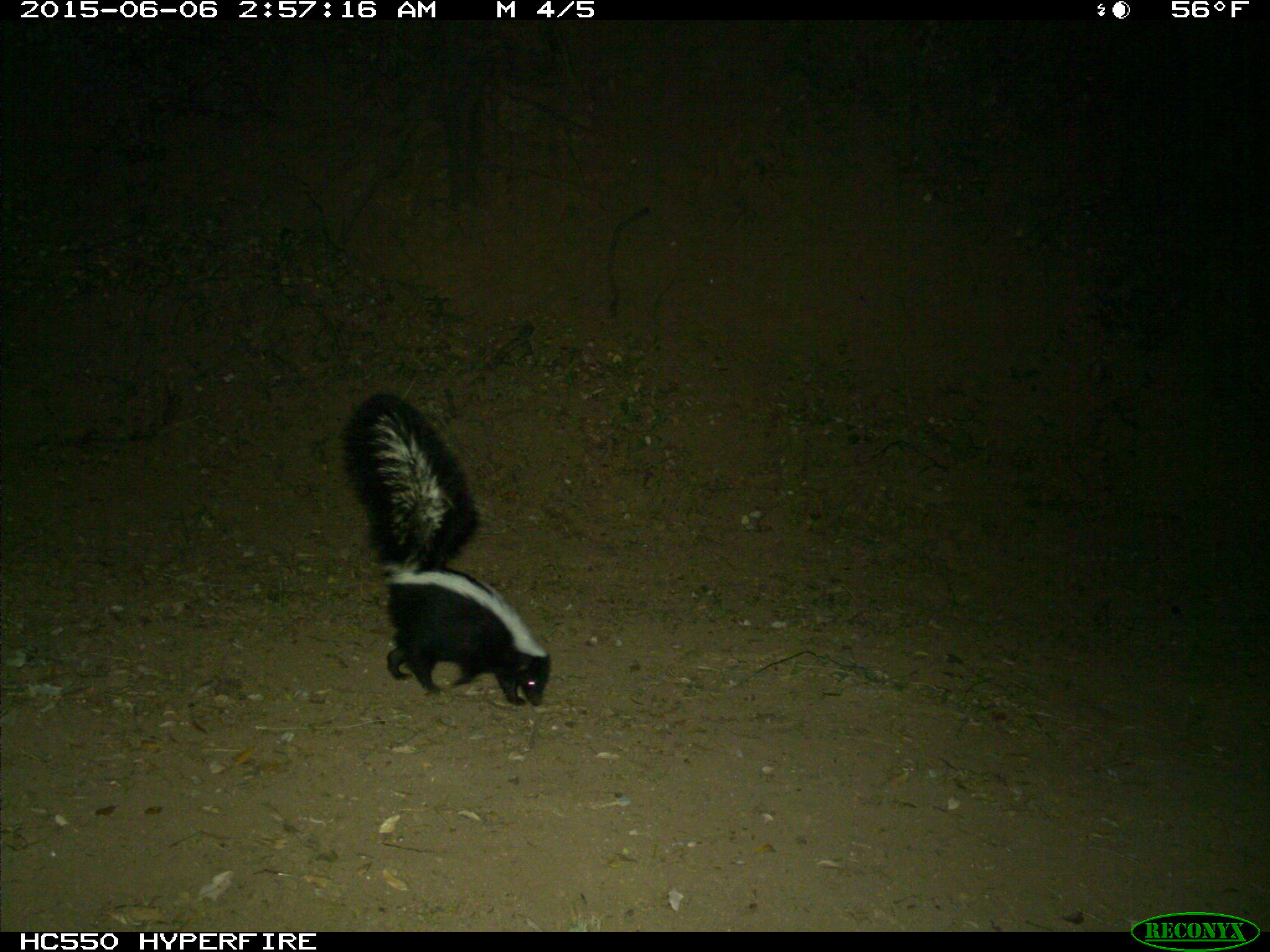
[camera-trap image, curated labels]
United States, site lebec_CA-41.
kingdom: Animalia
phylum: Chordata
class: Mammalia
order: Carnivora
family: Mephitidae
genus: Mephitis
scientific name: Mephitis mephitis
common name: striped skunk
Mephitis mephitis (striped skunk).